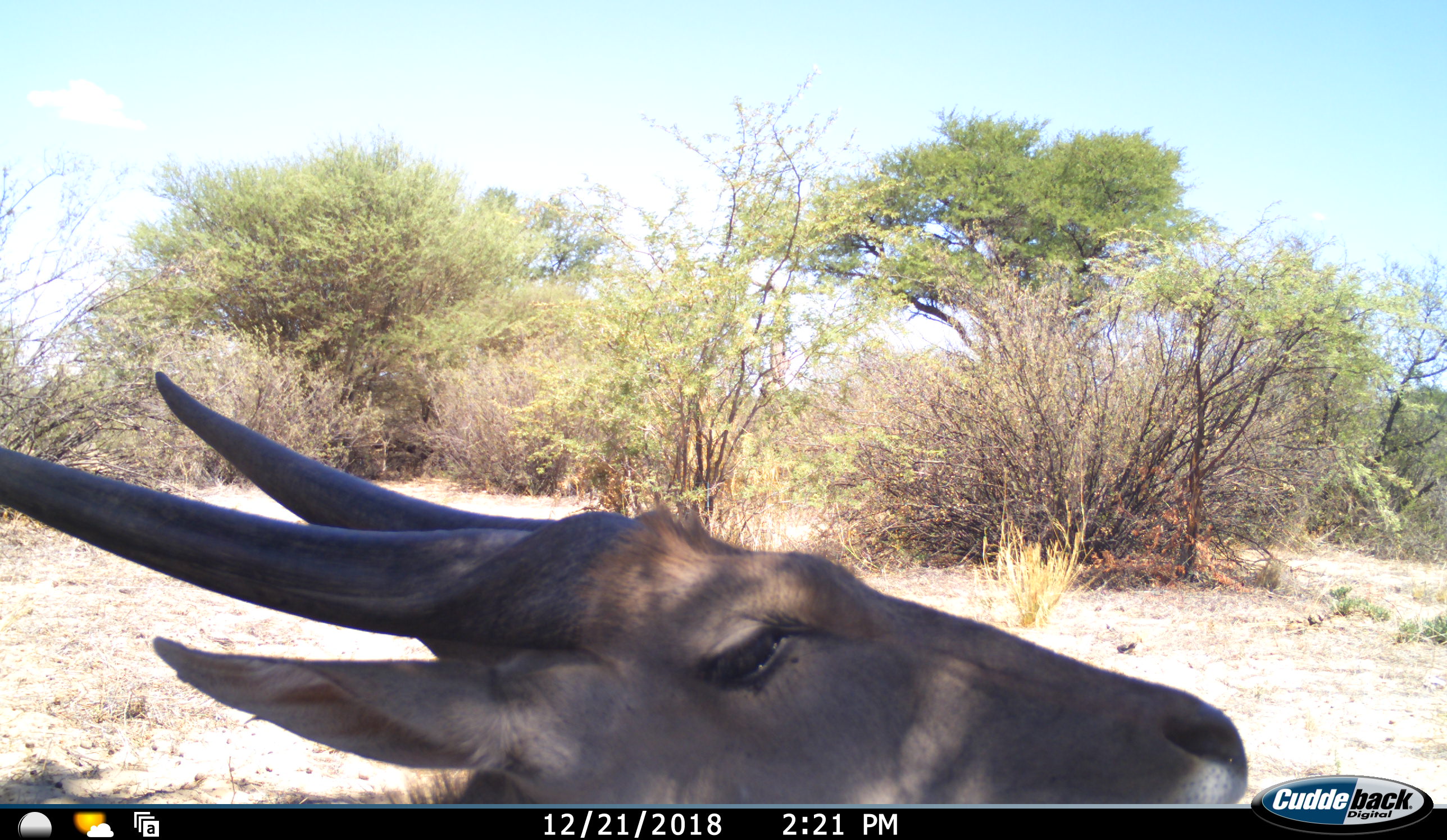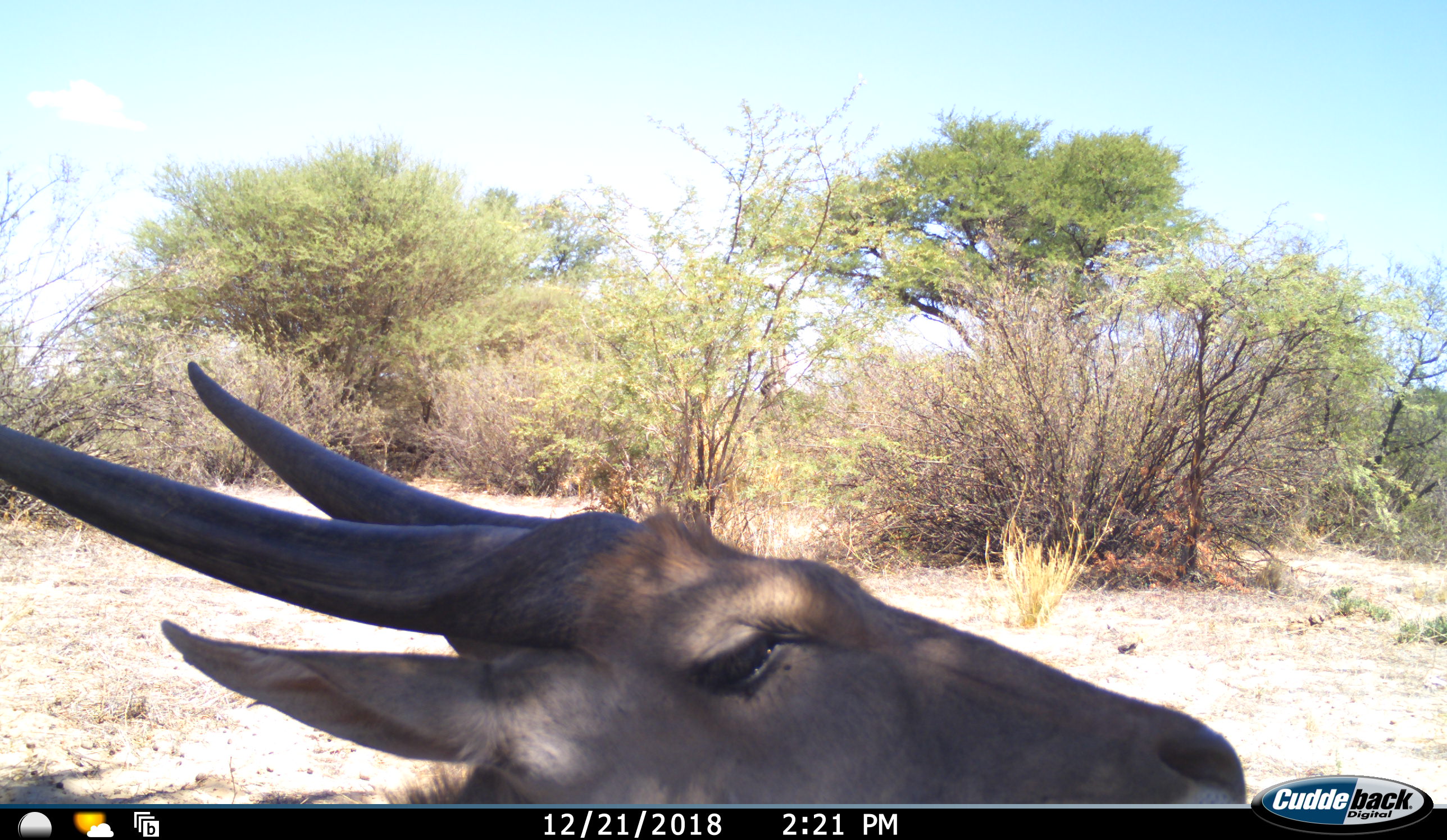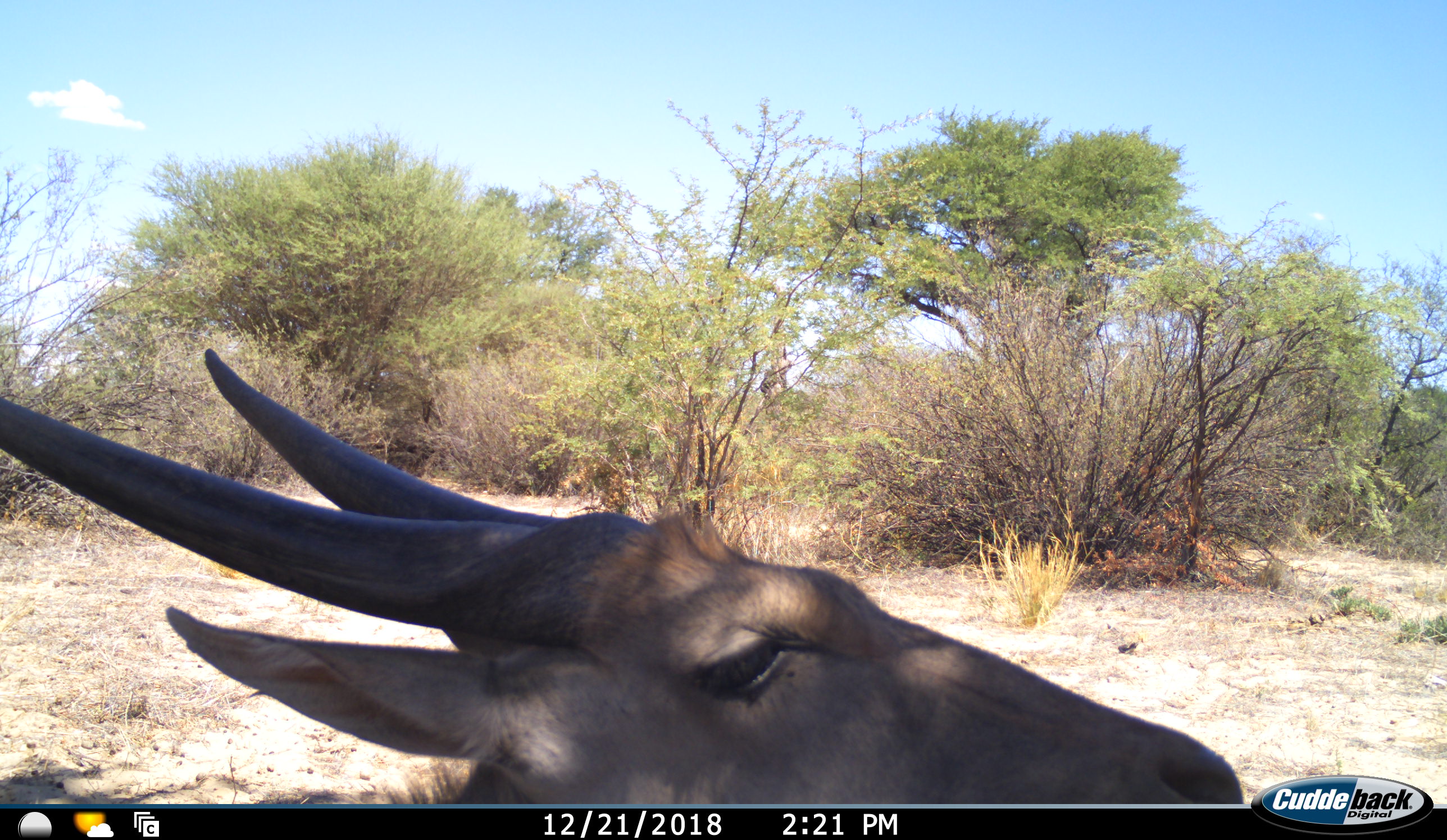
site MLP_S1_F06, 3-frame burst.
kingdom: Animalia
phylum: Chordata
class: Mammalia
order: Artiodactyla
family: Bovidae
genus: Tragelaphus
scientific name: Tragelaphus oryx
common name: eland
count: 1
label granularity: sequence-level